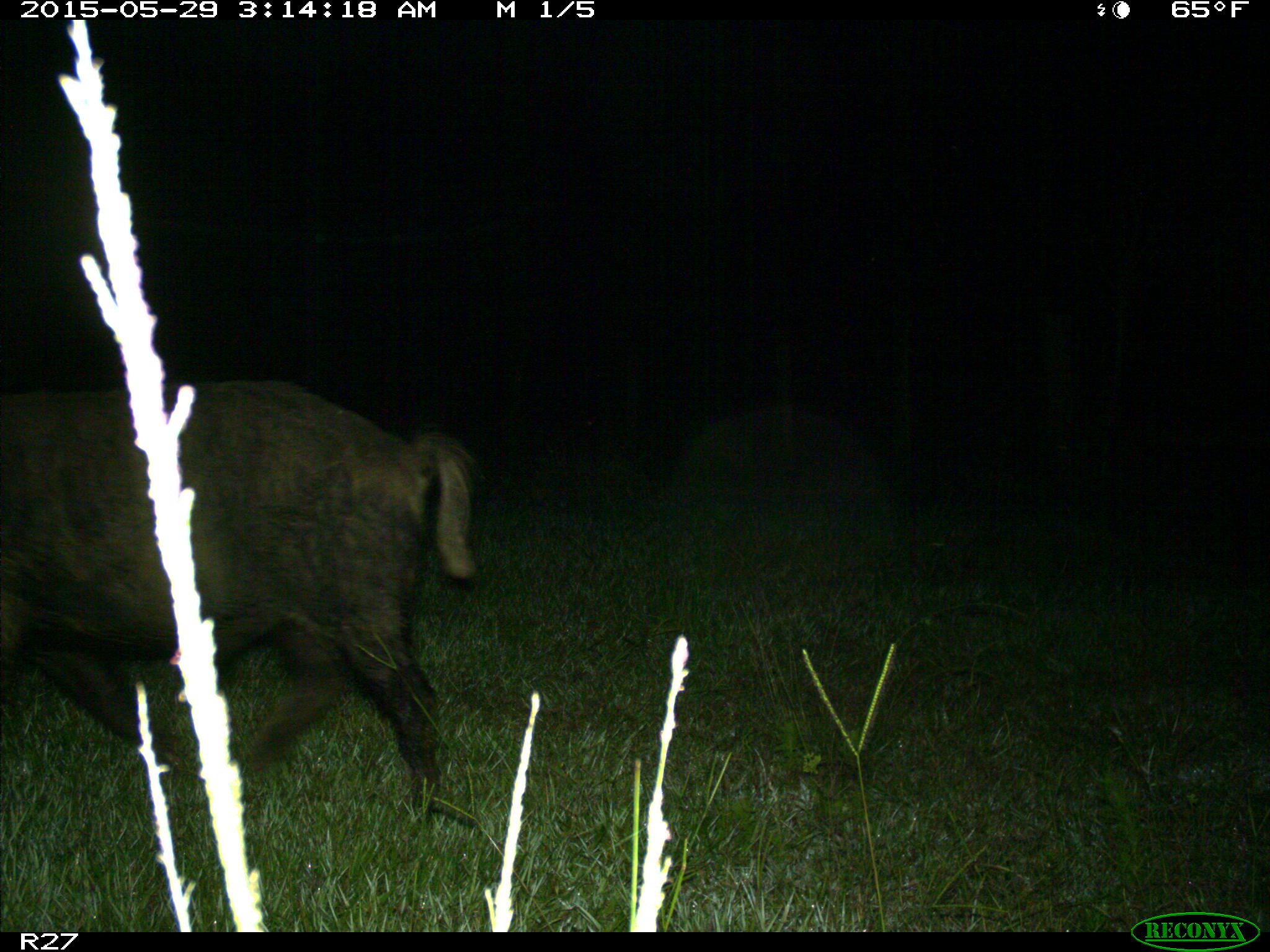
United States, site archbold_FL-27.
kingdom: Animalia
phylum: Chordata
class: Mammalia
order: Artiodactyla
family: Suidae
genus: Sus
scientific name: Sus scrofa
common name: wild boar